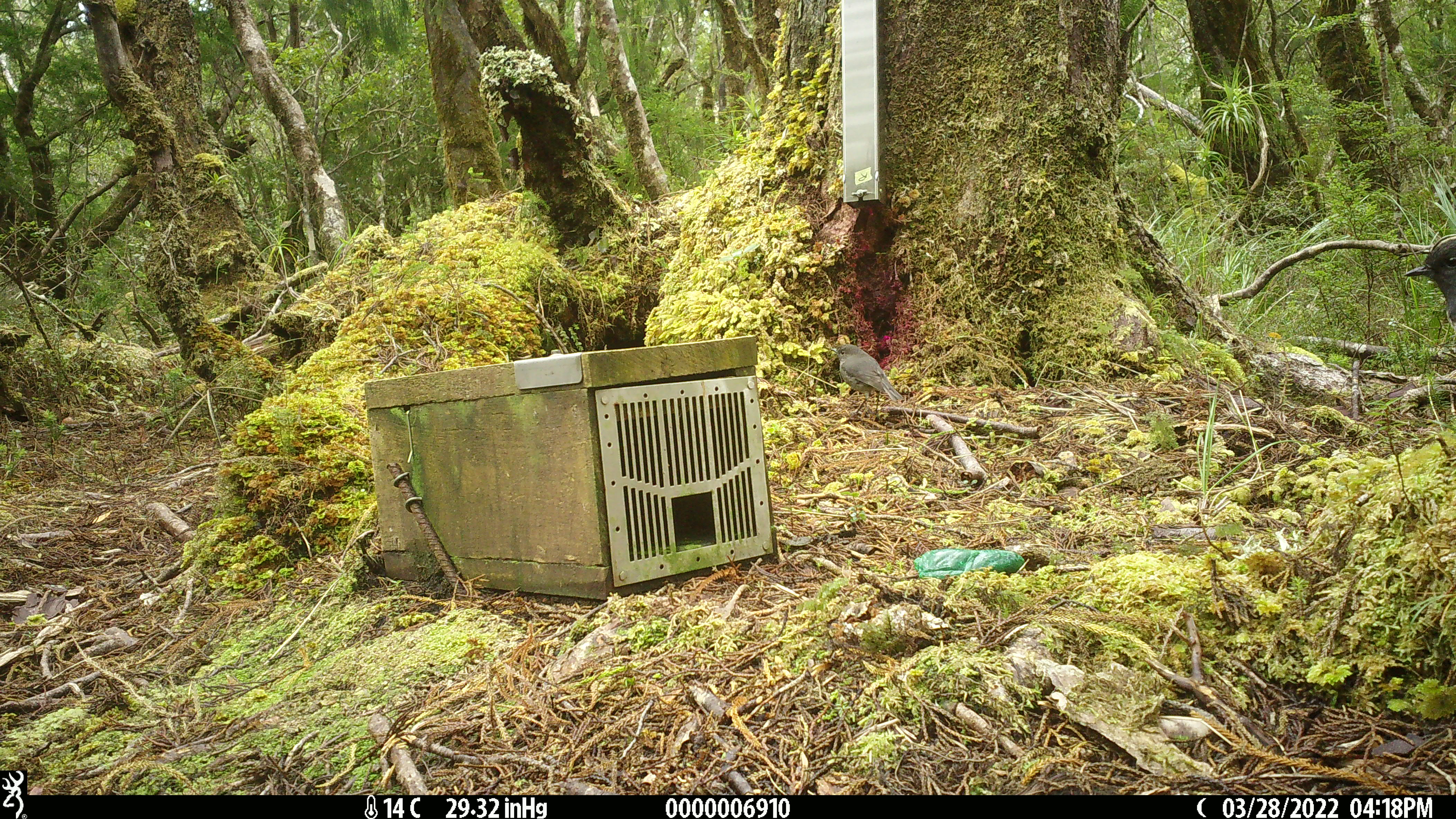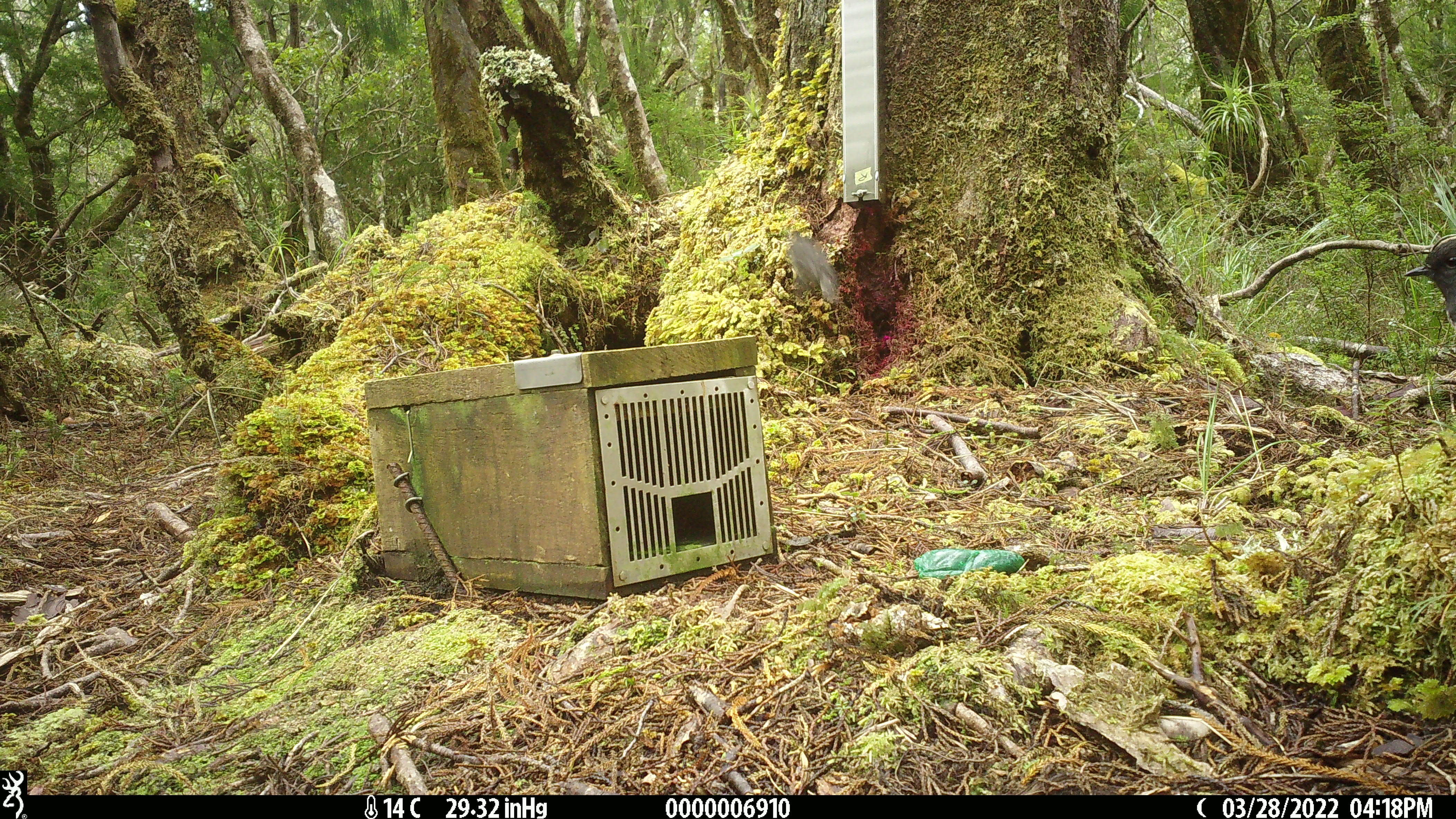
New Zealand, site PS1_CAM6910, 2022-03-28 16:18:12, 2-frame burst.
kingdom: Animalia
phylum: Chordata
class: Aves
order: Passeriformes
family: Petroicidae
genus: Petroica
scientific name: Petroica australis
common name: new zealand robin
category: robin